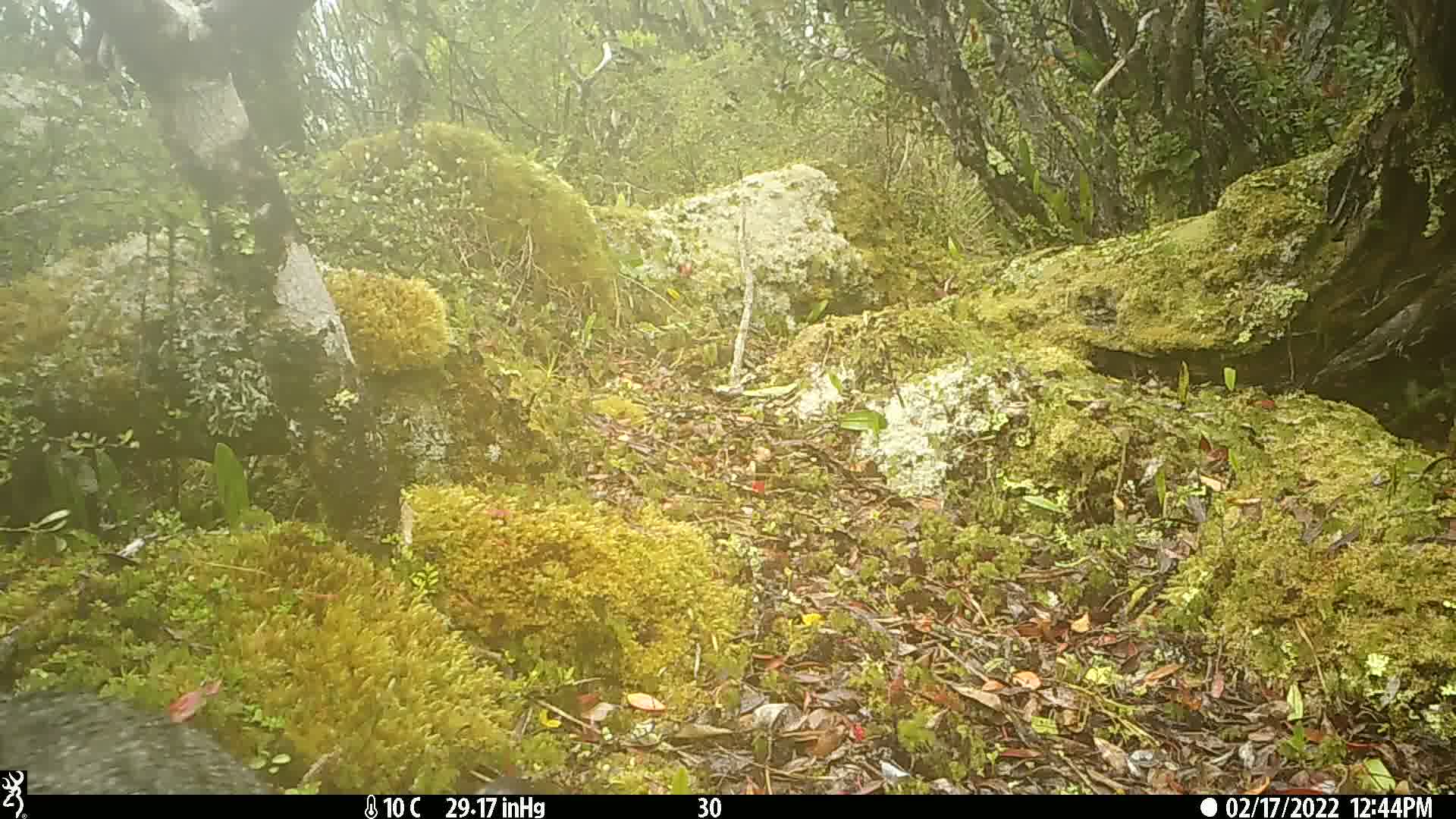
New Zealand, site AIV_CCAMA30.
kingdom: Animalia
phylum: Chordata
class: Mammalia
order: Carnivora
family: Felidae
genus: Felis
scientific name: Felis catus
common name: domestic cat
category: cat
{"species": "cat (domestic cat) (Felis catus)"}